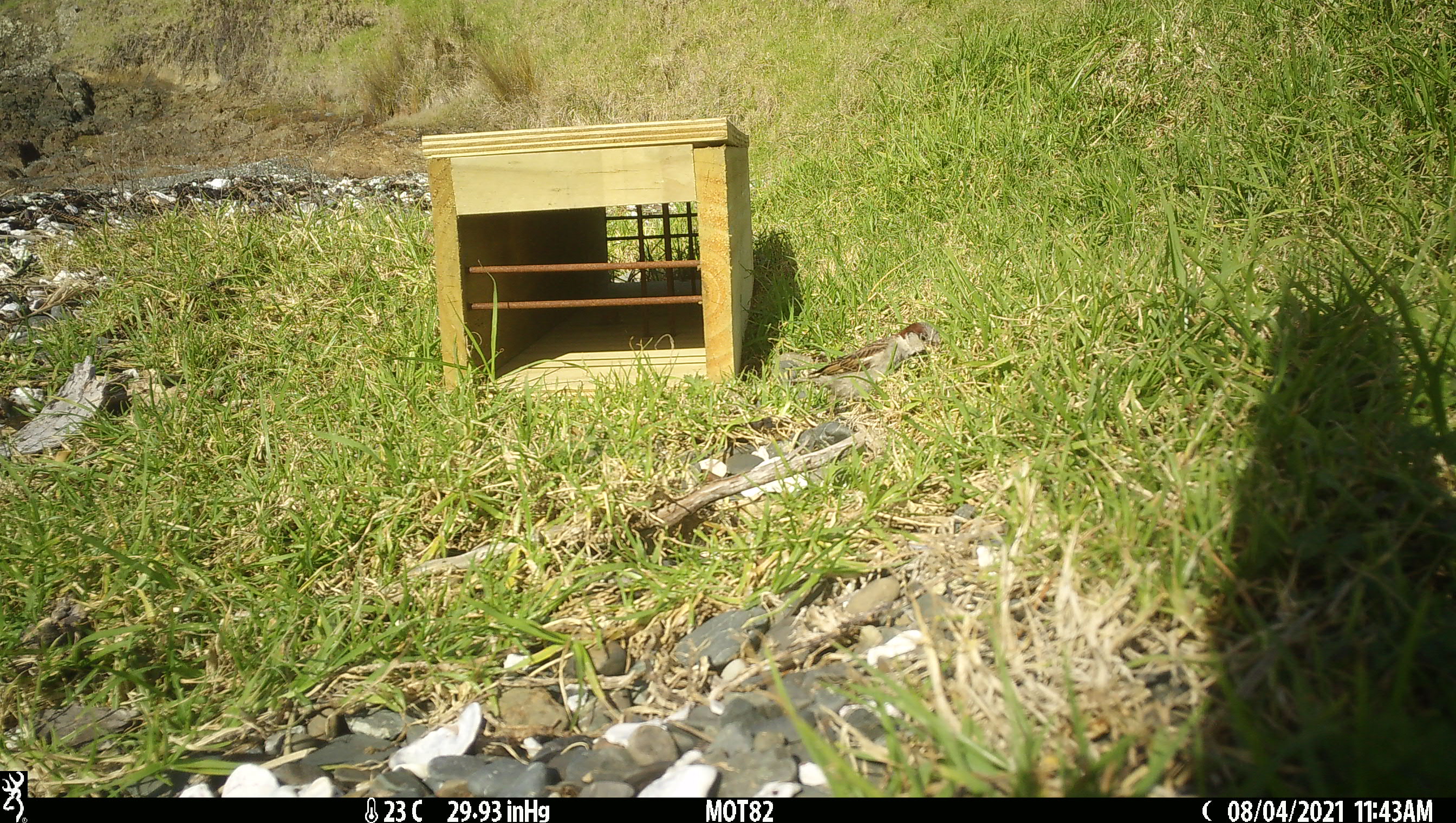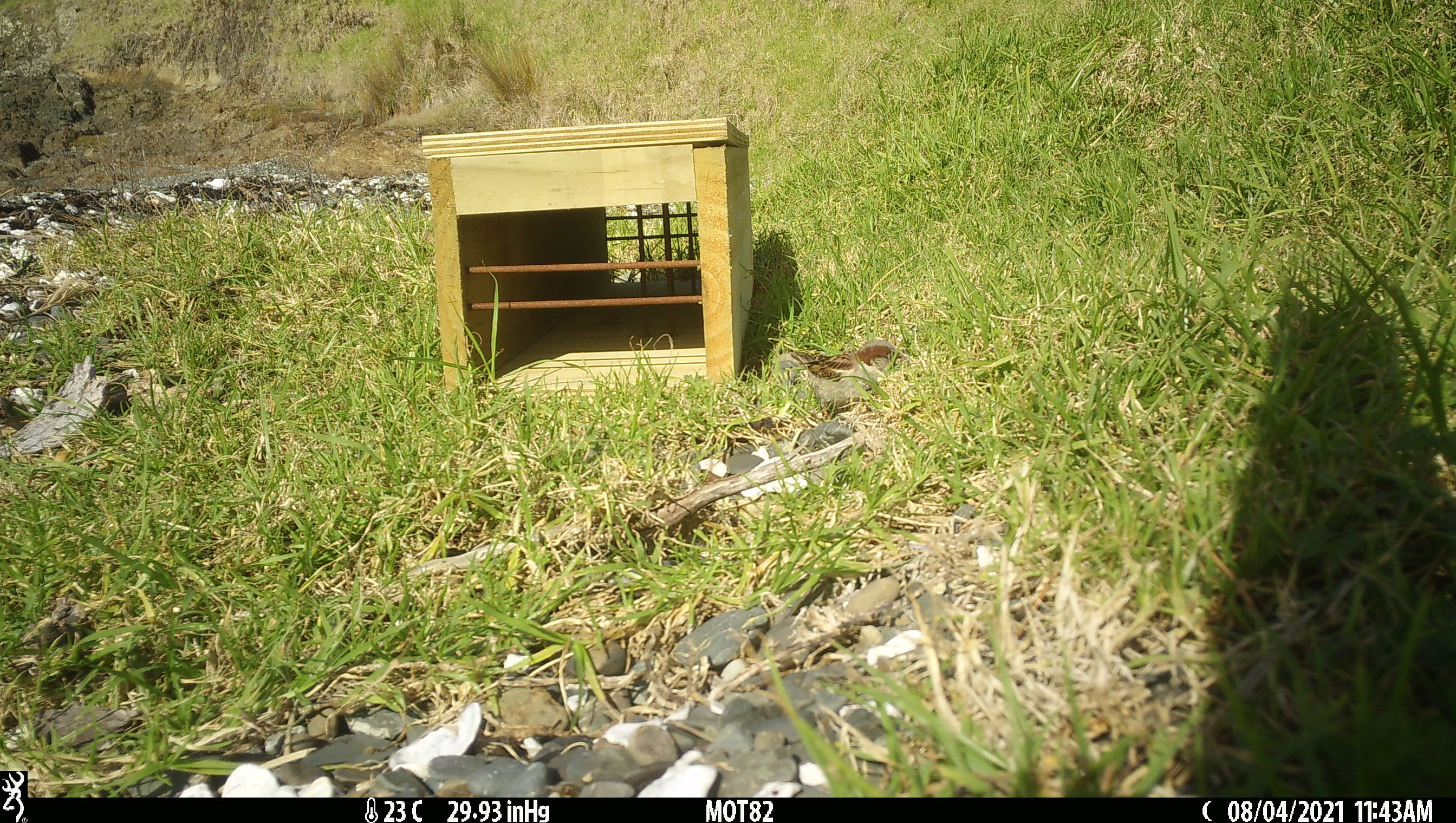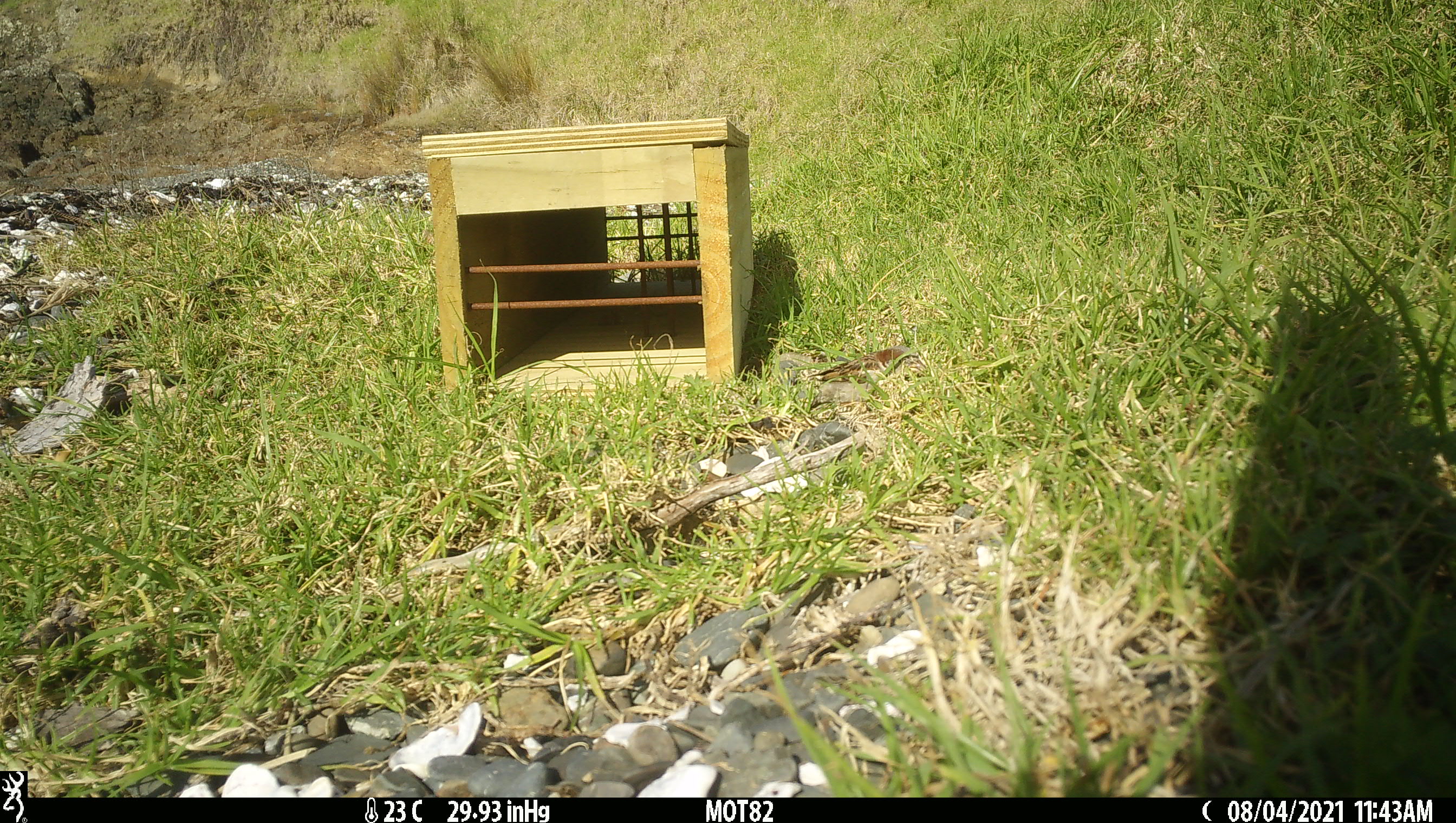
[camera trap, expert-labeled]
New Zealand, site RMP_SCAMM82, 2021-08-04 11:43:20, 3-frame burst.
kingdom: Animalia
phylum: Chordata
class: Aves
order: Passeriformes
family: Passeridae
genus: Passer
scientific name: Passer domesticus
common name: house sparrow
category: sparrow